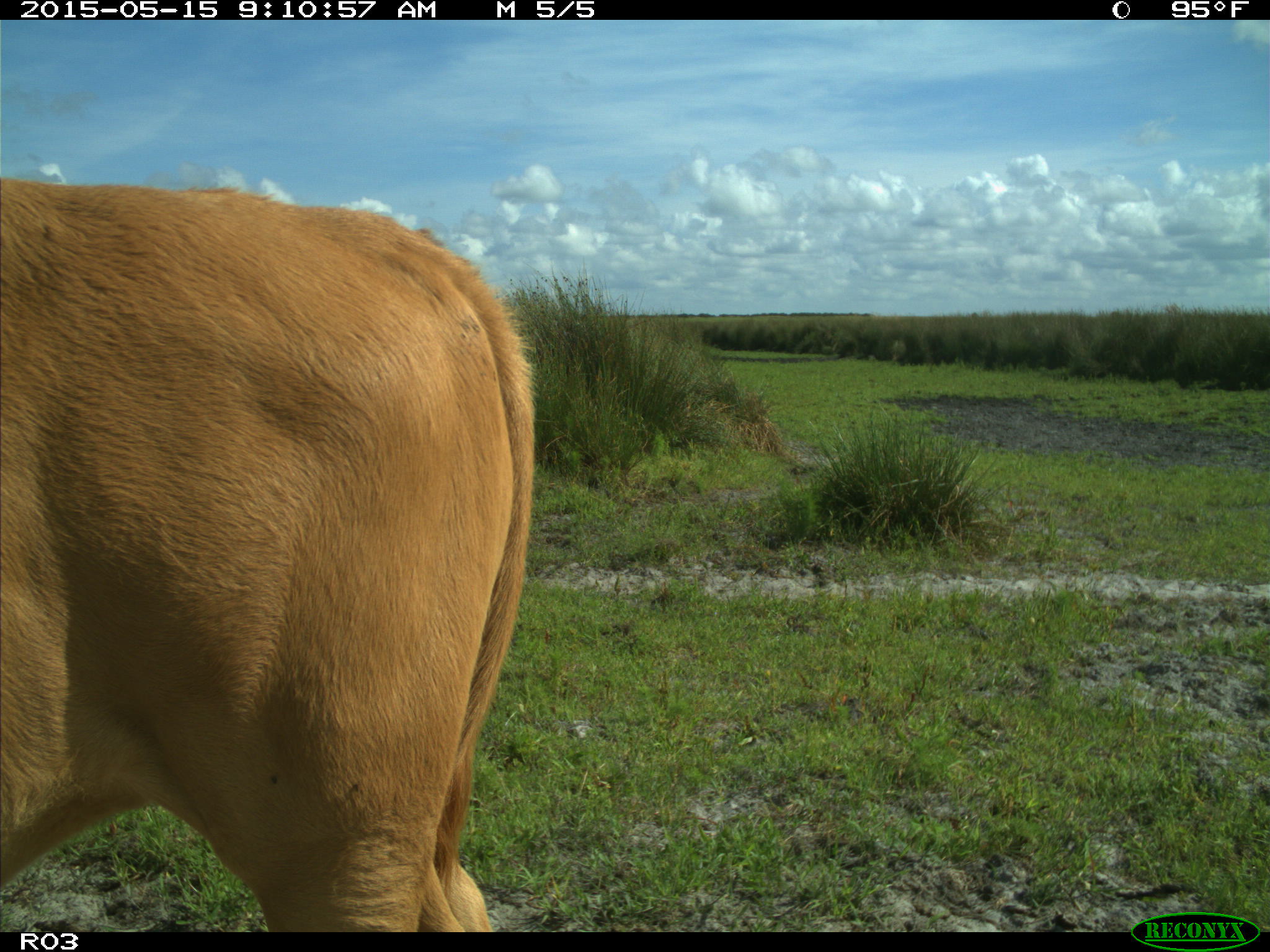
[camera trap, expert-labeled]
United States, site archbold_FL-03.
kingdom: Animalia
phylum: Chordata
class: Mammalia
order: Artiodactyla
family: Bovidae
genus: Bos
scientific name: Bos taurus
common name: domestic cow